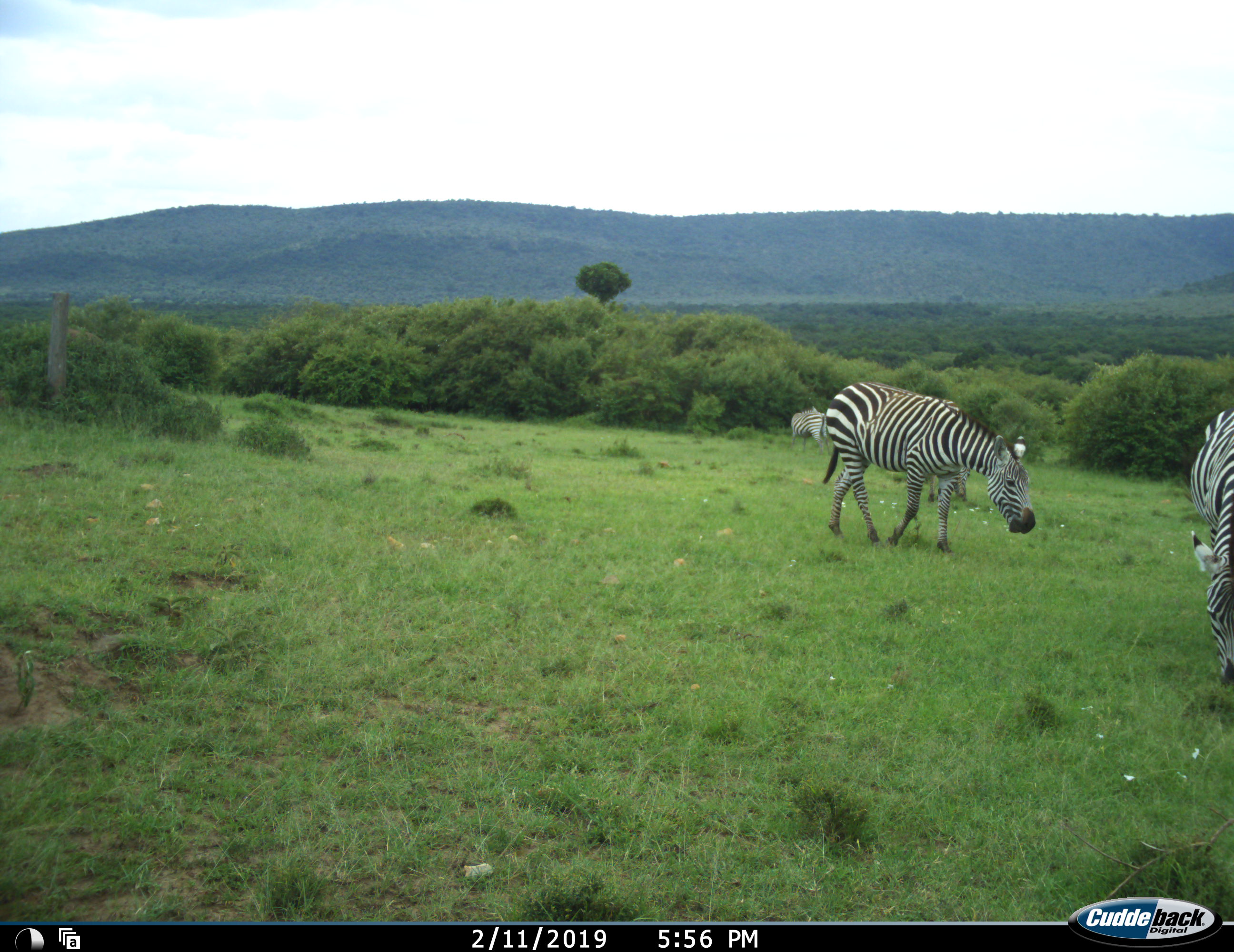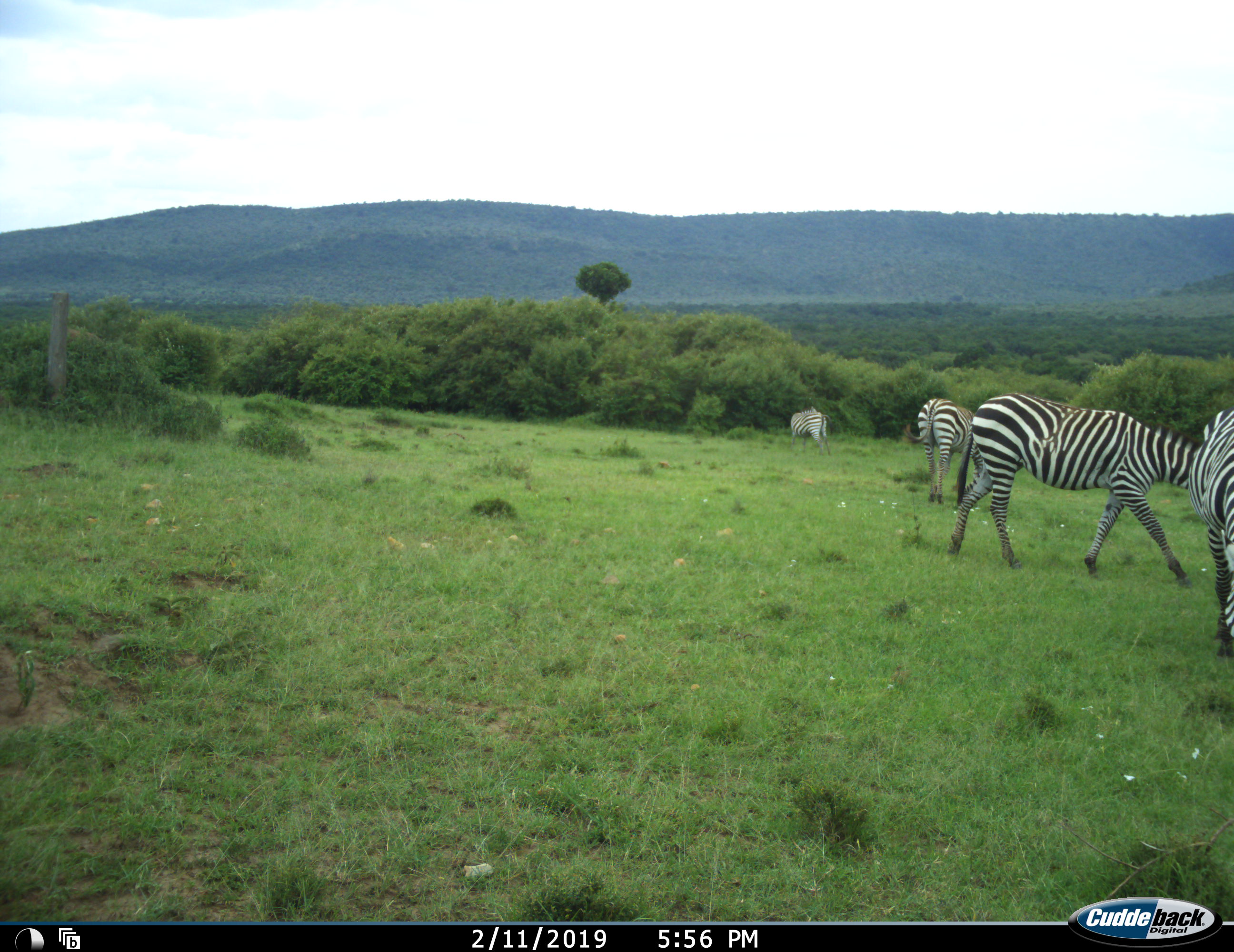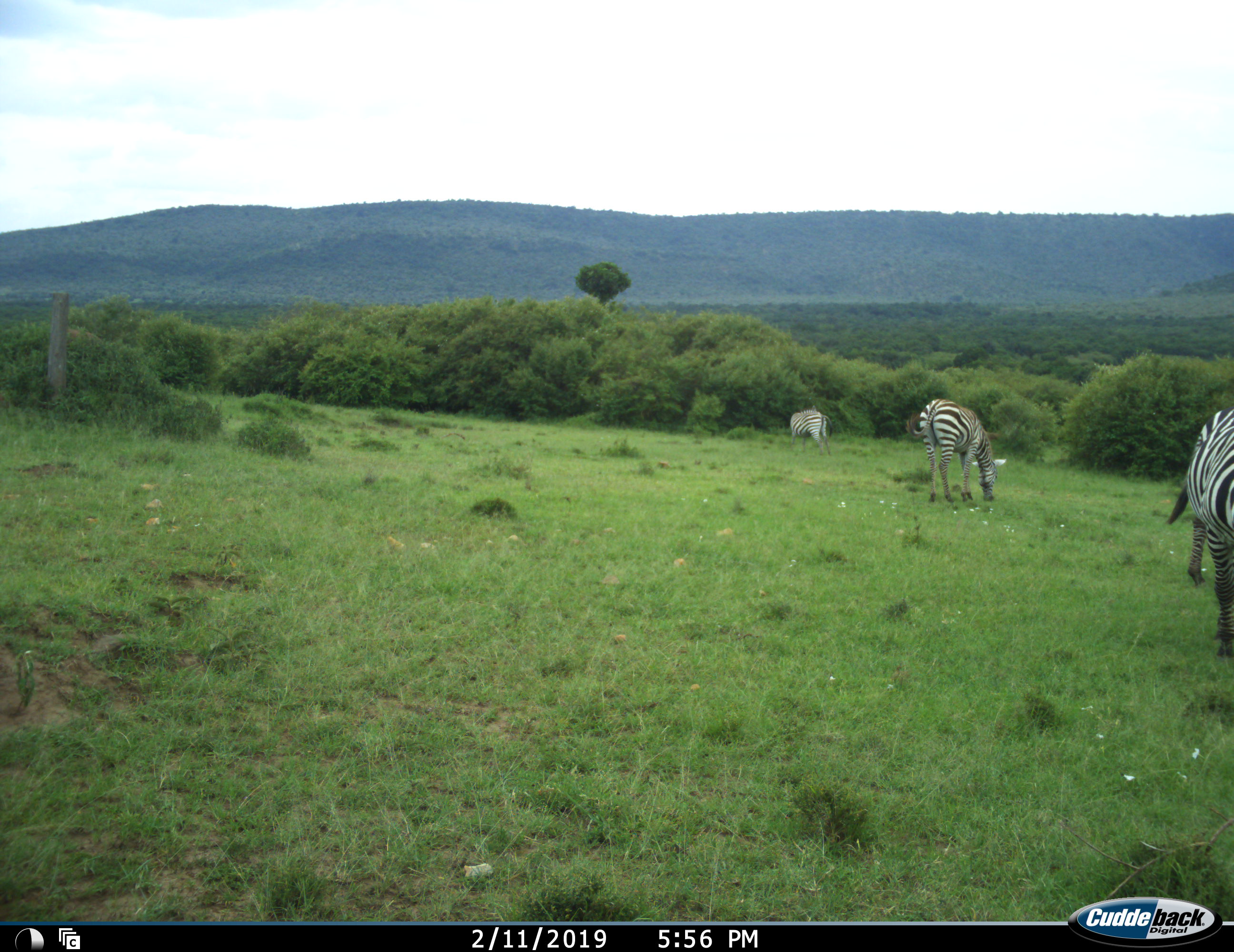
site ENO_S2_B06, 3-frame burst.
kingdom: Animalia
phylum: Chordata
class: Mammalia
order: Perissodactyla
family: Equidae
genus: Equus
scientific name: Equus quagga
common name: plains zebra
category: zebraplains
Zebraplains (plains zebra) (Equus quagga), count 4. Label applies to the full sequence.